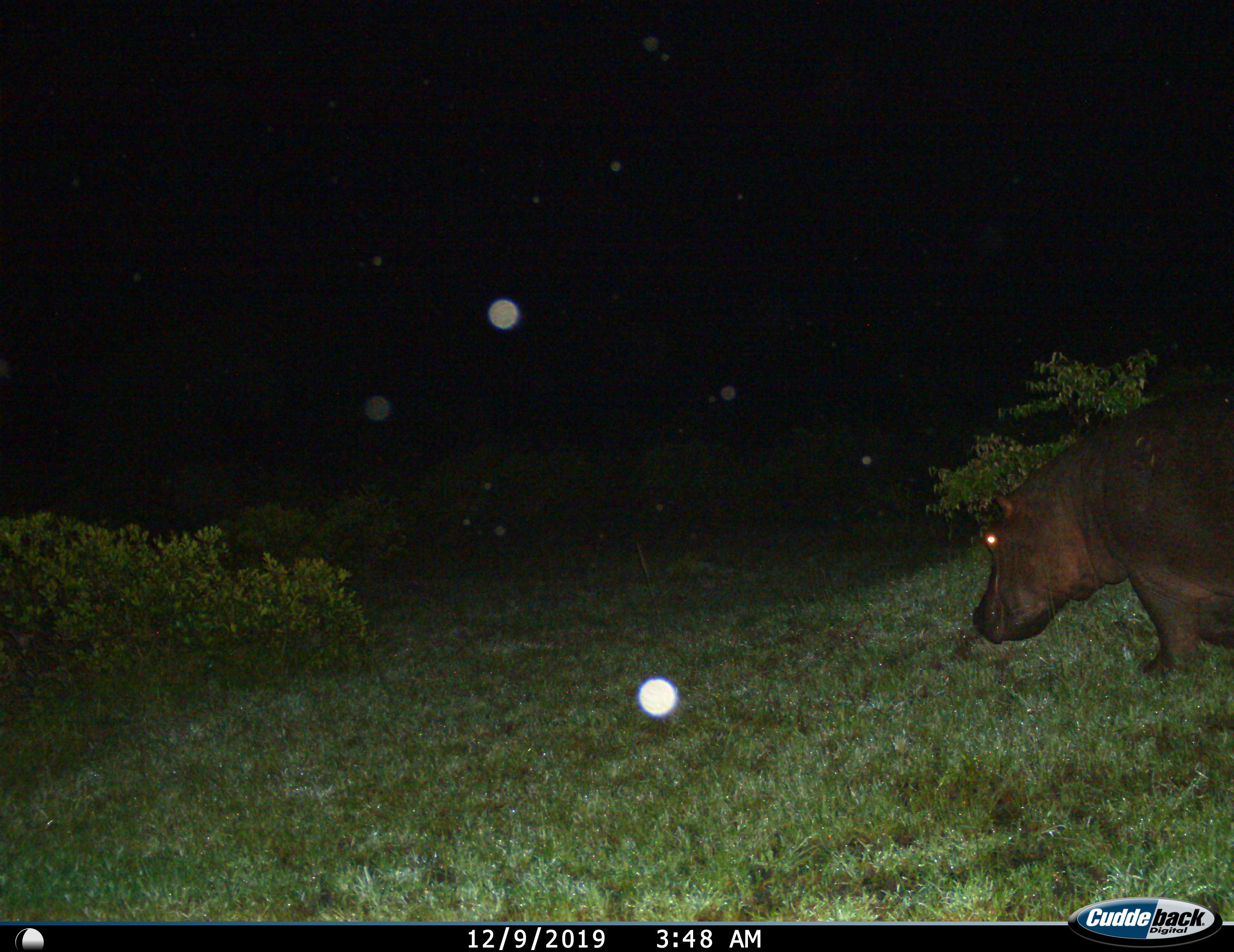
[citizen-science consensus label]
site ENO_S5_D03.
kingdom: Animalia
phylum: Chordata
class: Mammalia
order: Artiodactyla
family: Hippopotamidae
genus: Hippopotamus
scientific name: Hippopotamus amphibius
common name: hippopotamus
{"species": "hippopotamus (Hippopotamus amphibius)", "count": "1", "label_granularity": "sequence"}